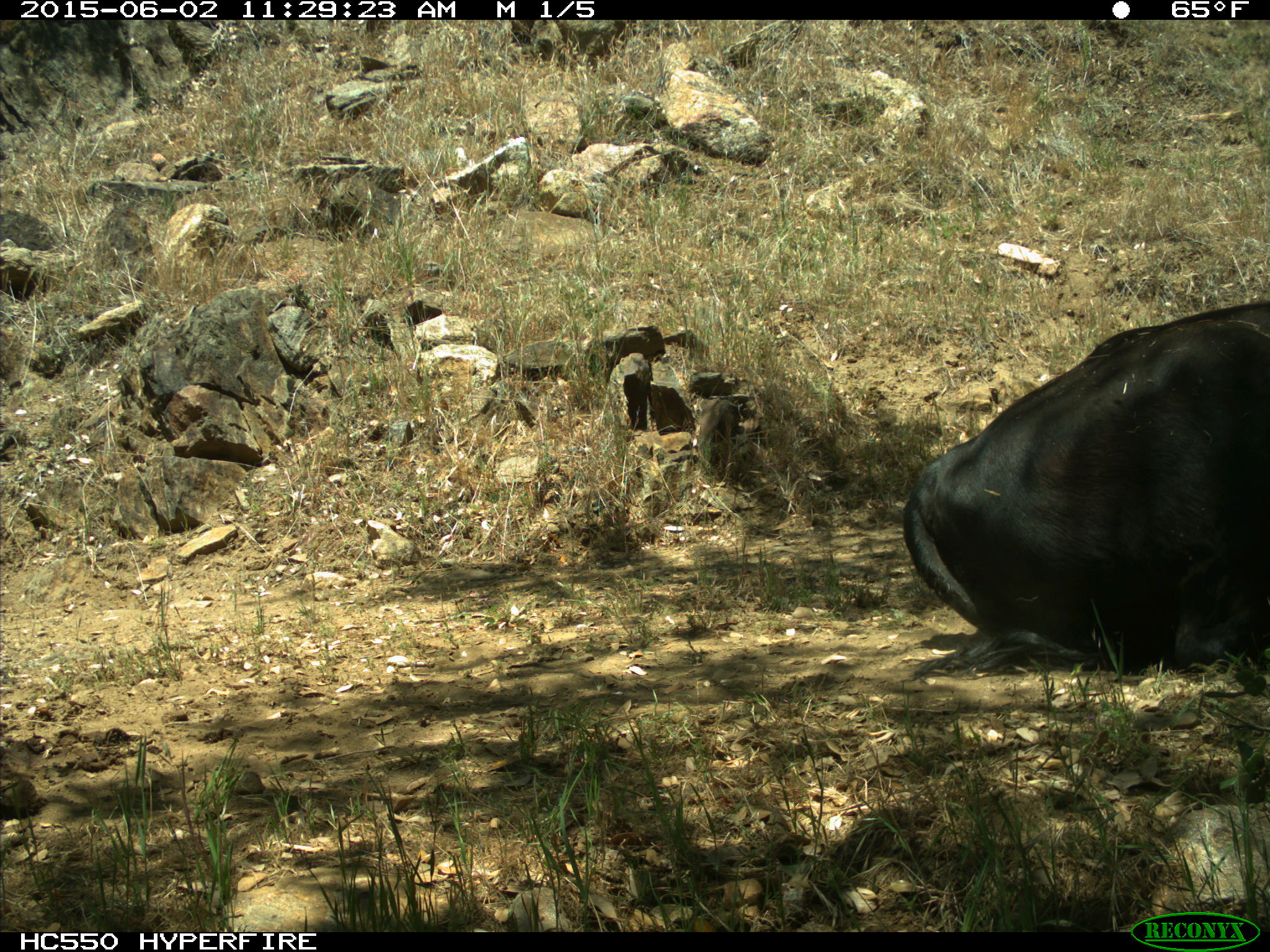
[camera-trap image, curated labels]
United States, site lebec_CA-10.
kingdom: Animalia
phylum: Chordata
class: Mammalia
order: Artiodactyla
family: Bovidae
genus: Bos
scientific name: Bos taurus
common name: domestic cow